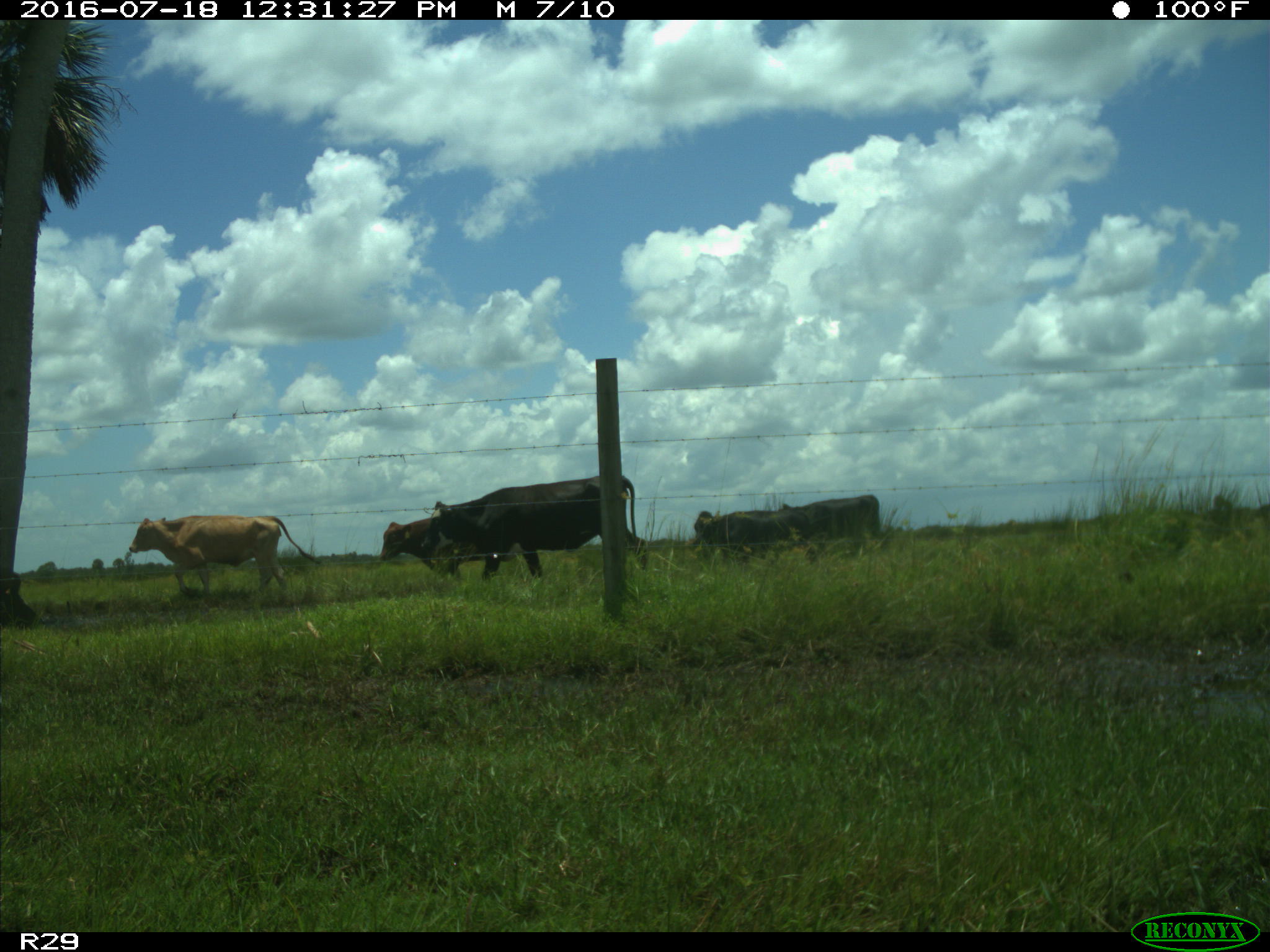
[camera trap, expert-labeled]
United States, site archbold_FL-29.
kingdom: Animalia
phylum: Chordata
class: Mammalia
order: Artiodactyla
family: Bovidae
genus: Bos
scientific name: Bos taurus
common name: domestic cow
Bos taurus (domestic cow).